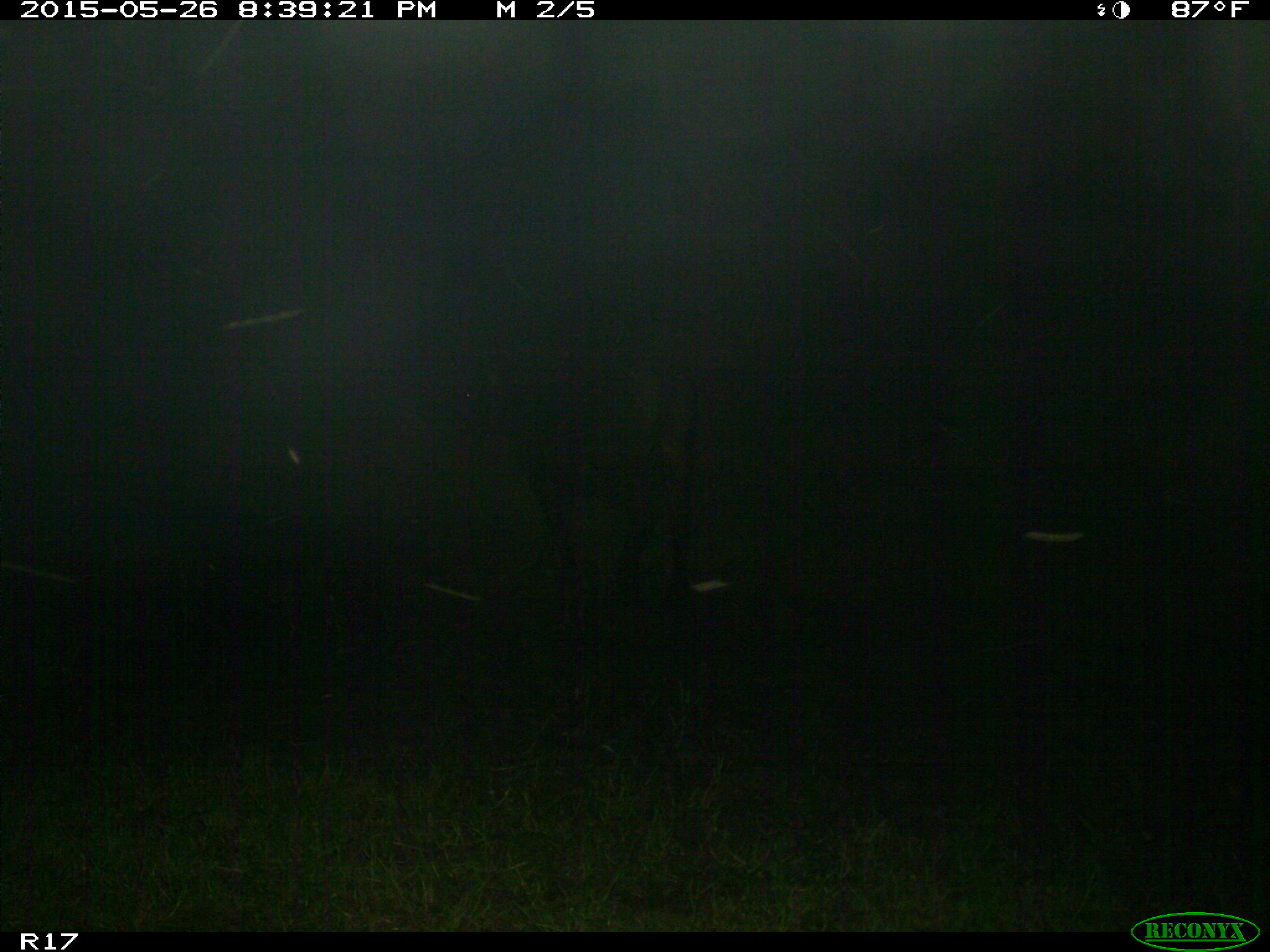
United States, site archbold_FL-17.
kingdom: Animalia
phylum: Chordata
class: Mammalia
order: Artiodactyla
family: Bovidae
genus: Bos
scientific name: Bos taurus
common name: domestic cow